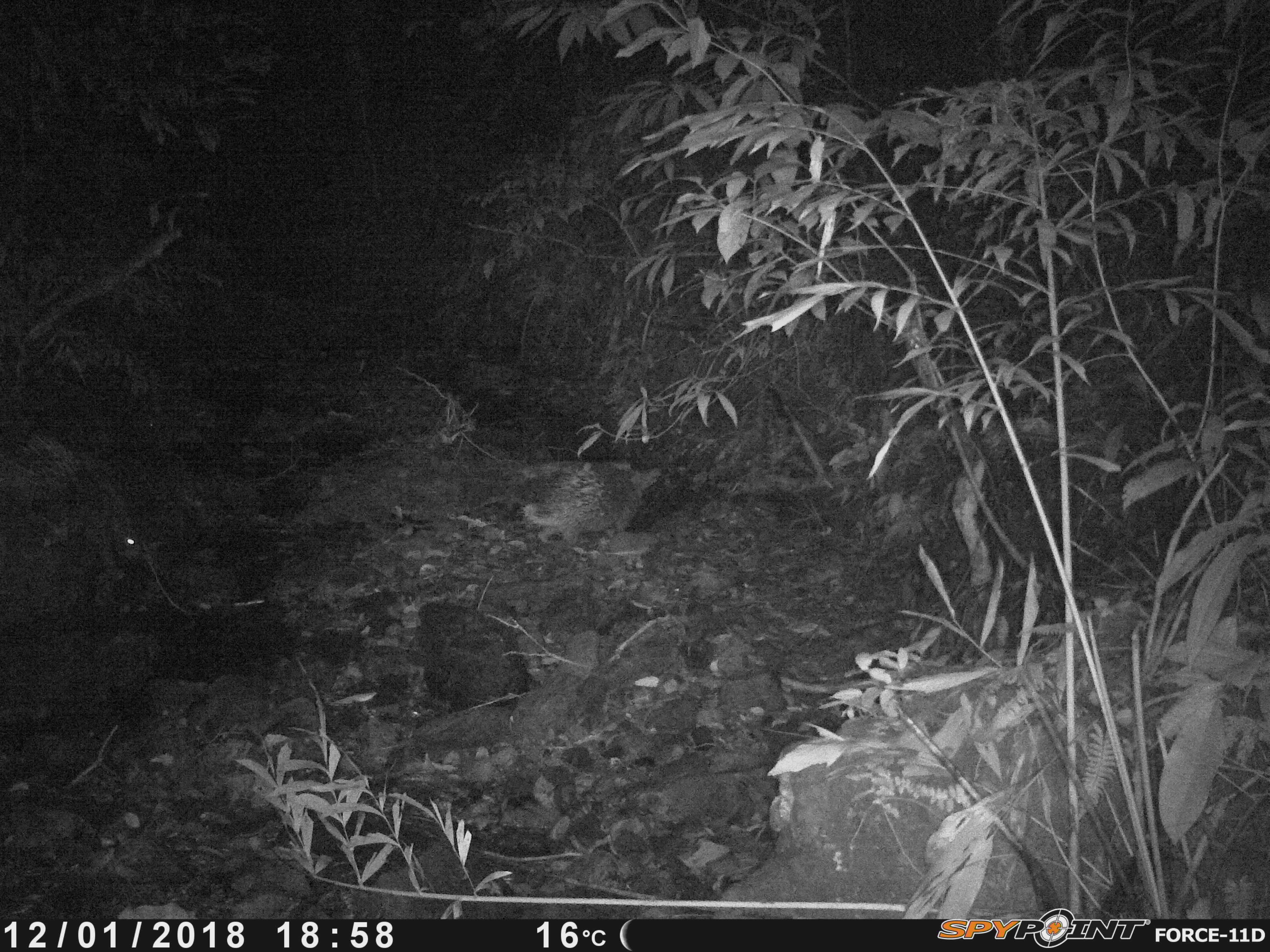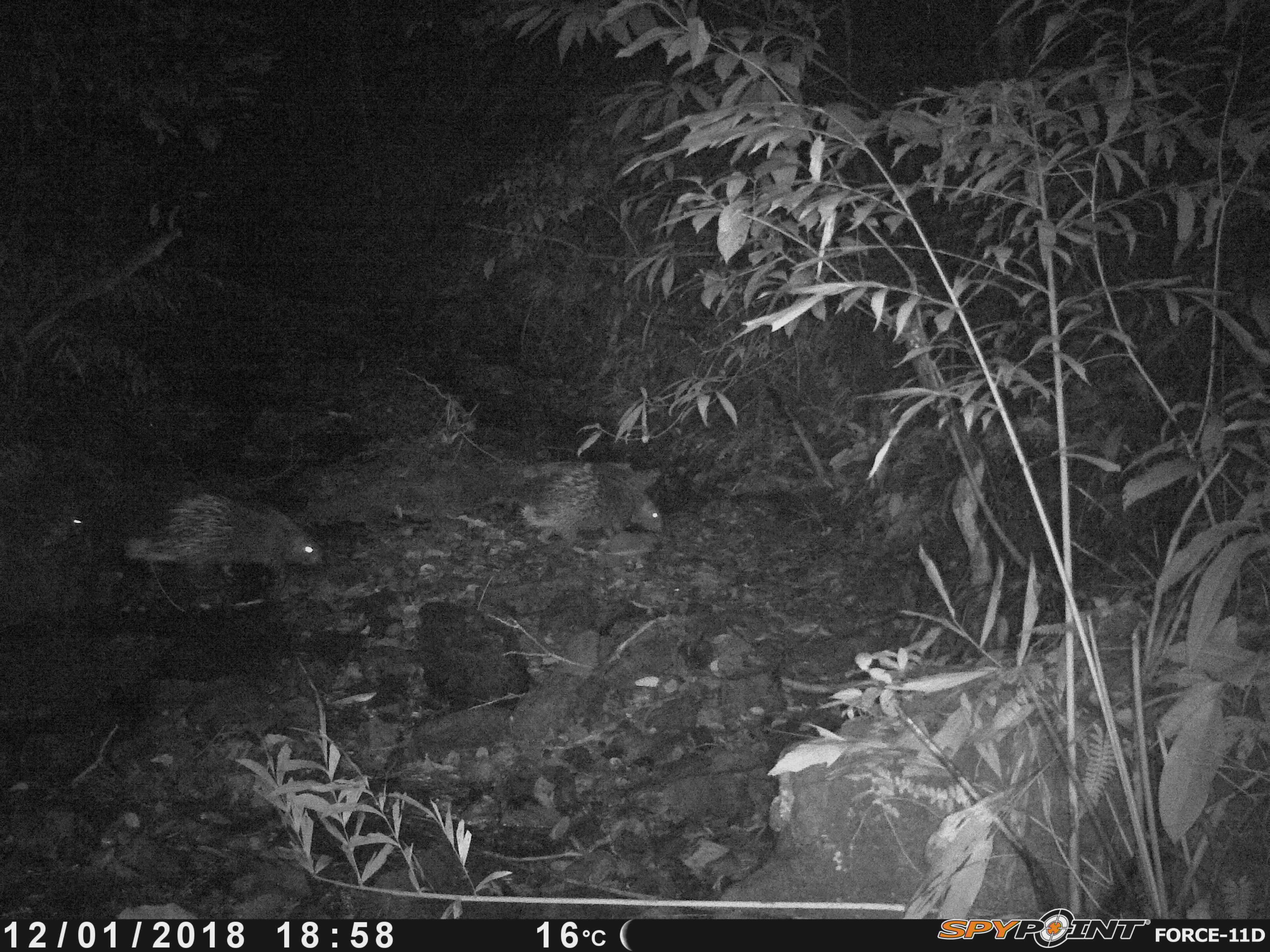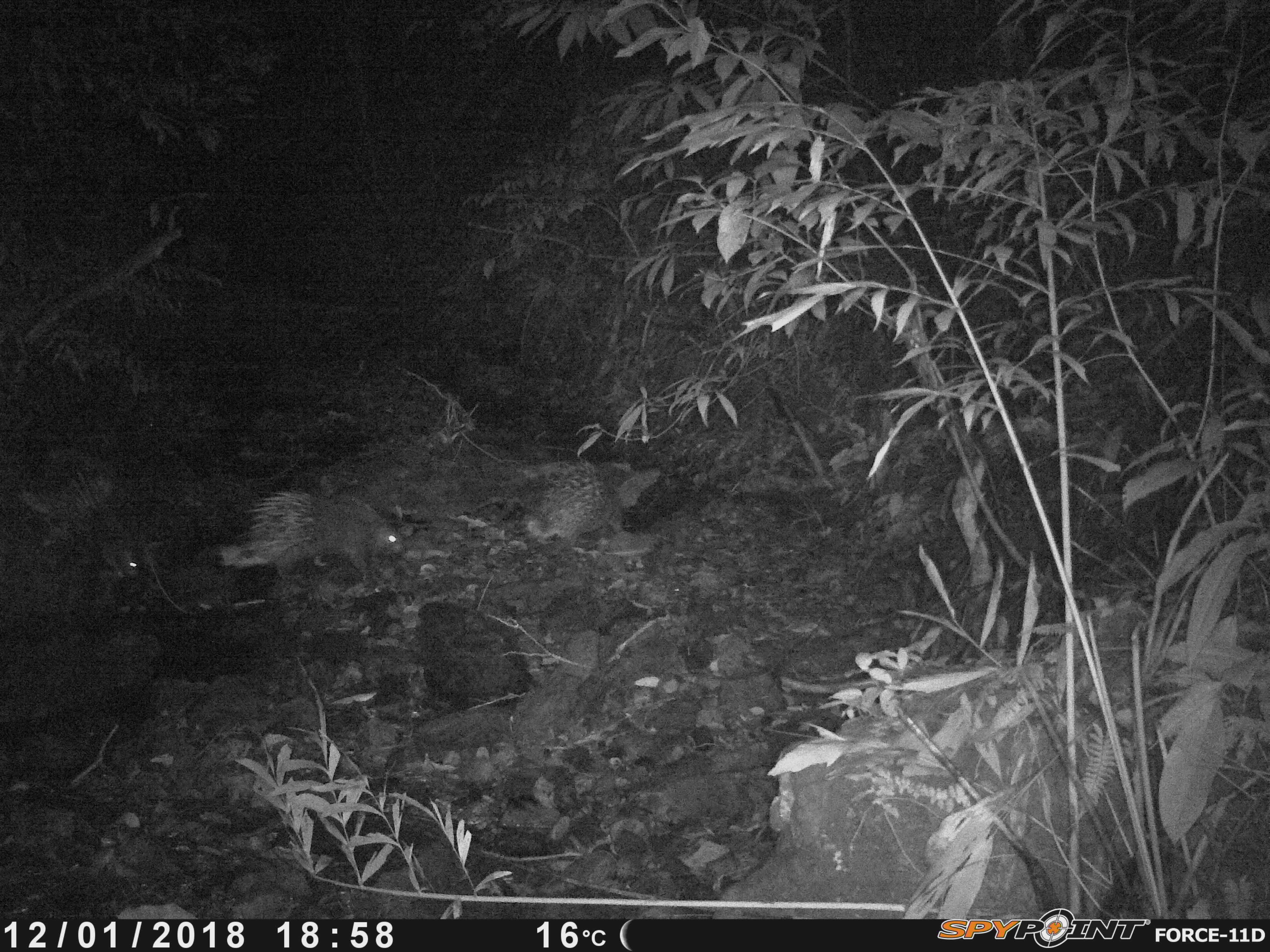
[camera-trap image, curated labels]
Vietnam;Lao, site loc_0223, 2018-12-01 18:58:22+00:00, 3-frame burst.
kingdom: Animalia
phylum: Chordata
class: Mammalia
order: Rodentia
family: Hystricidae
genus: Hystrix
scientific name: Hystrix brachyura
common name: malayan porcupine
Malayan porcupine (Hystrix brachyura). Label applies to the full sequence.